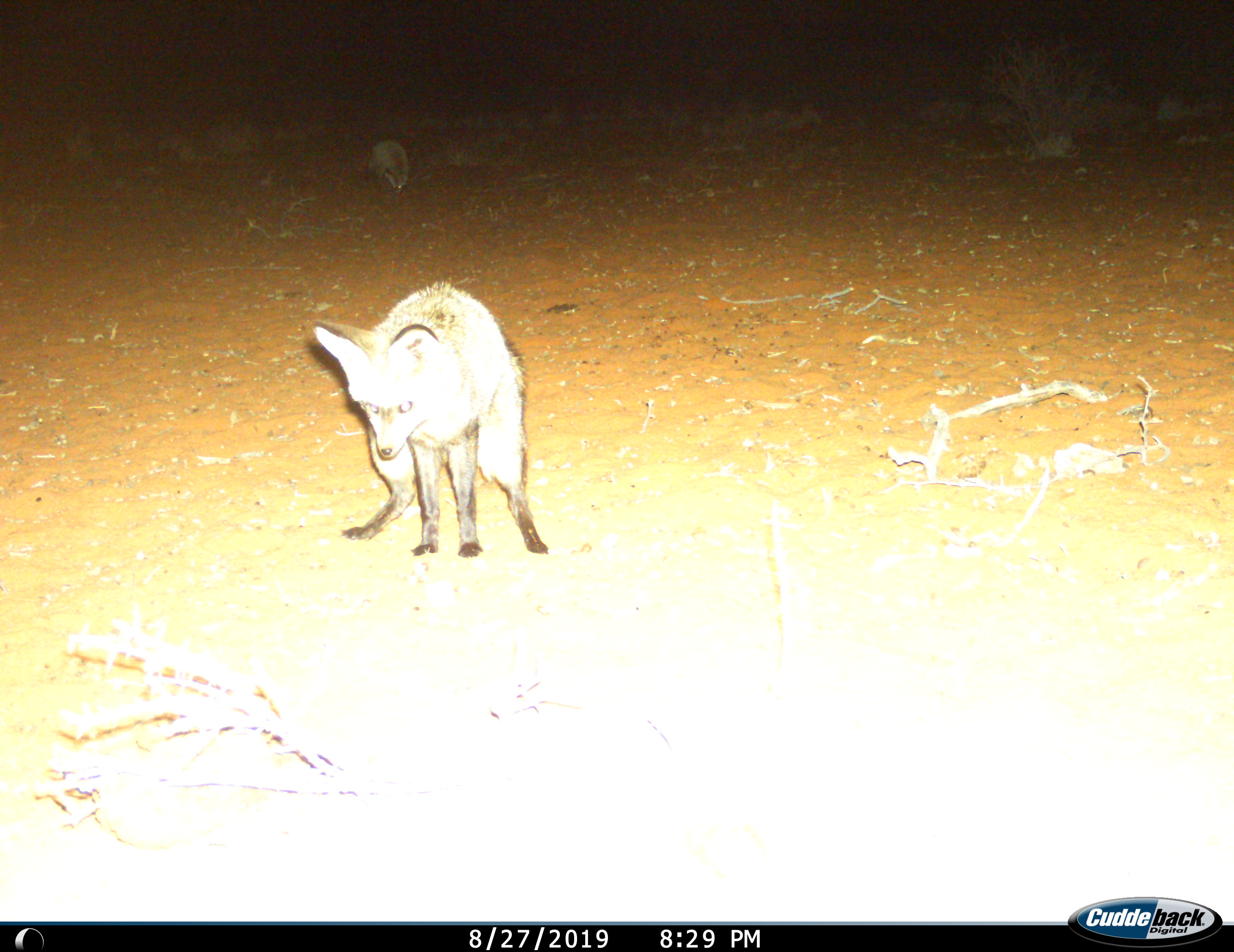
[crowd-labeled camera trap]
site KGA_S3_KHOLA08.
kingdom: Animalia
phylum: Chordata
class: Mammalia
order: Carnivora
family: Canidae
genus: Otocyon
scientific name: Otocyon megalotis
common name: bat-eared fox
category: foxbateared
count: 1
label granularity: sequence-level